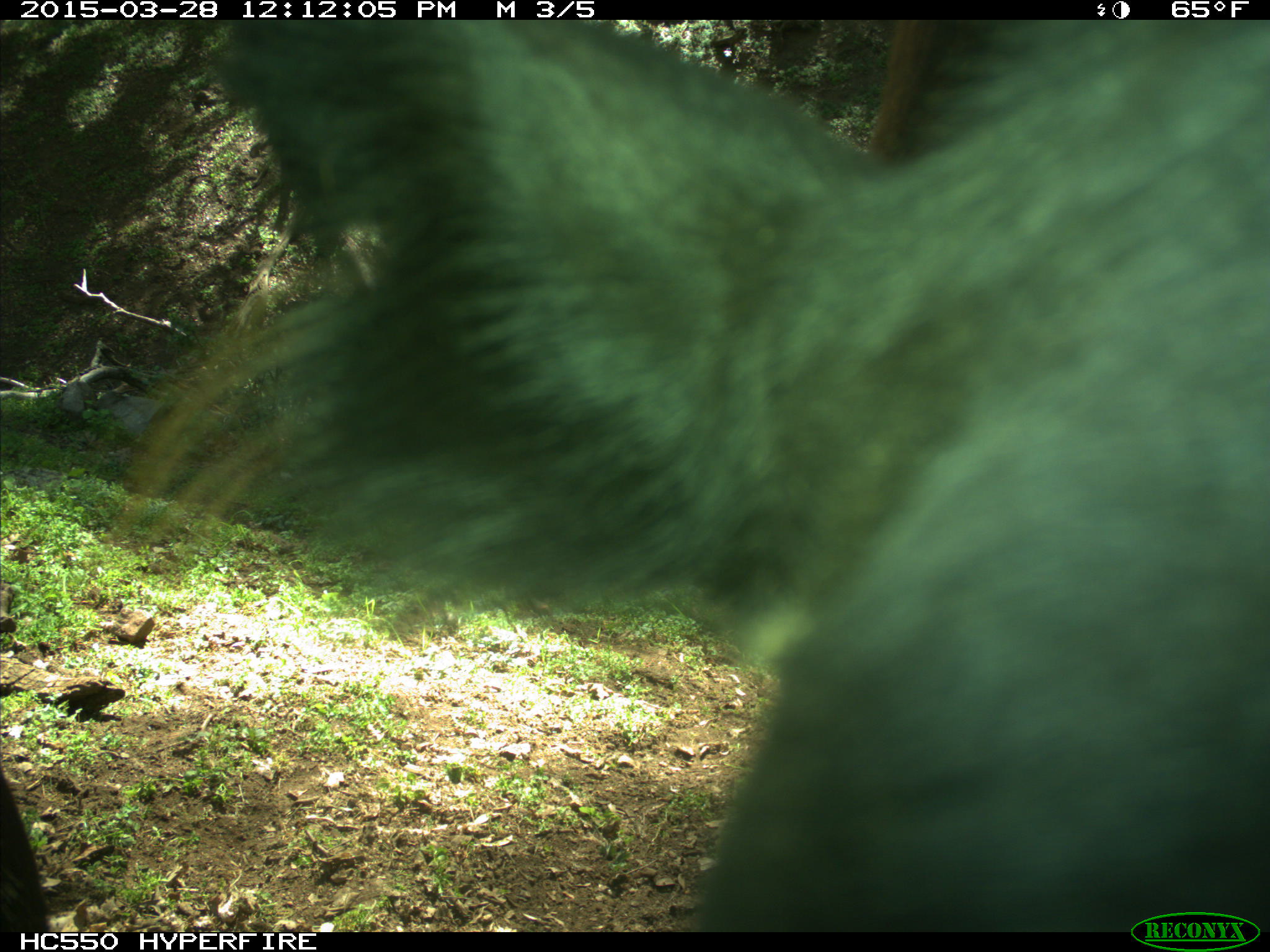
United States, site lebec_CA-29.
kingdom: Animalia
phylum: Chordata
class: Mammalia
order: Artiodactyla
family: Bovidae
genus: Bos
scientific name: Bos taurus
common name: domestic cow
Bos taurus (domestic cow).